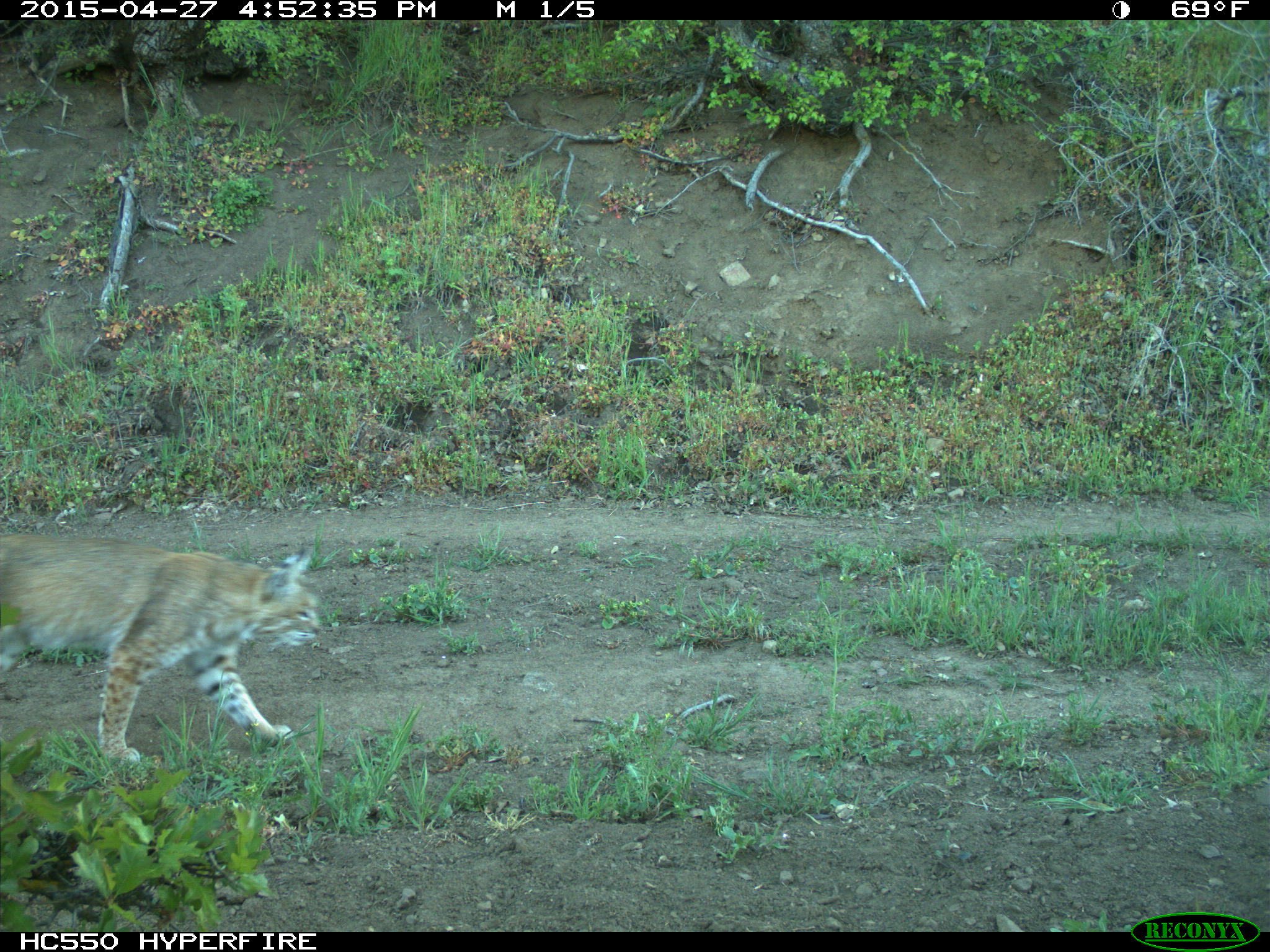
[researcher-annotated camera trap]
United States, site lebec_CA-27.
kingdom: Animalia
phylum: Chordata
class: Mammalia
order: Carnivora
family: Felidae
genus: Lynx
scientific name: Lynx rufus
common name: bobcat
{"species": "Lynx rufus (bobcat)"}